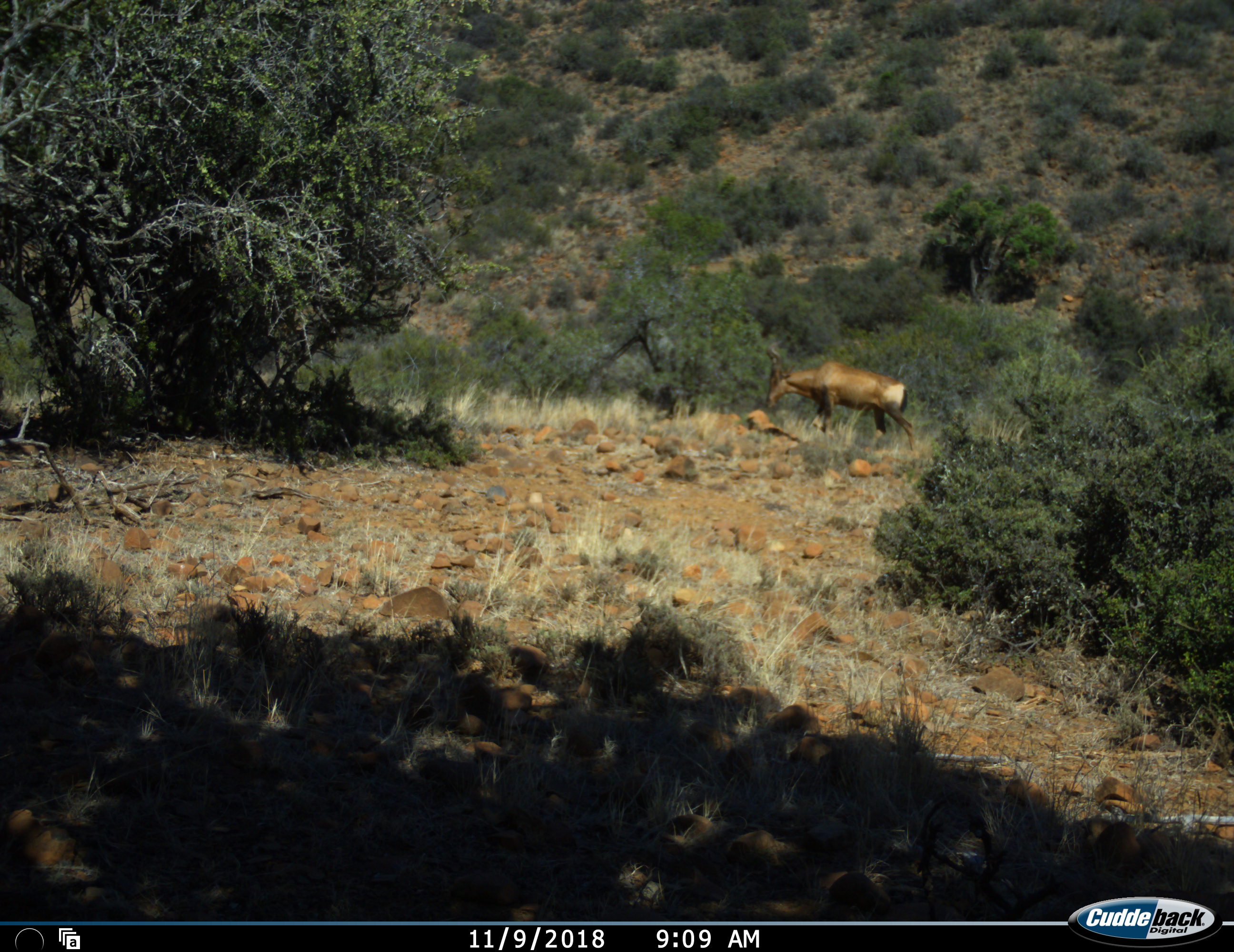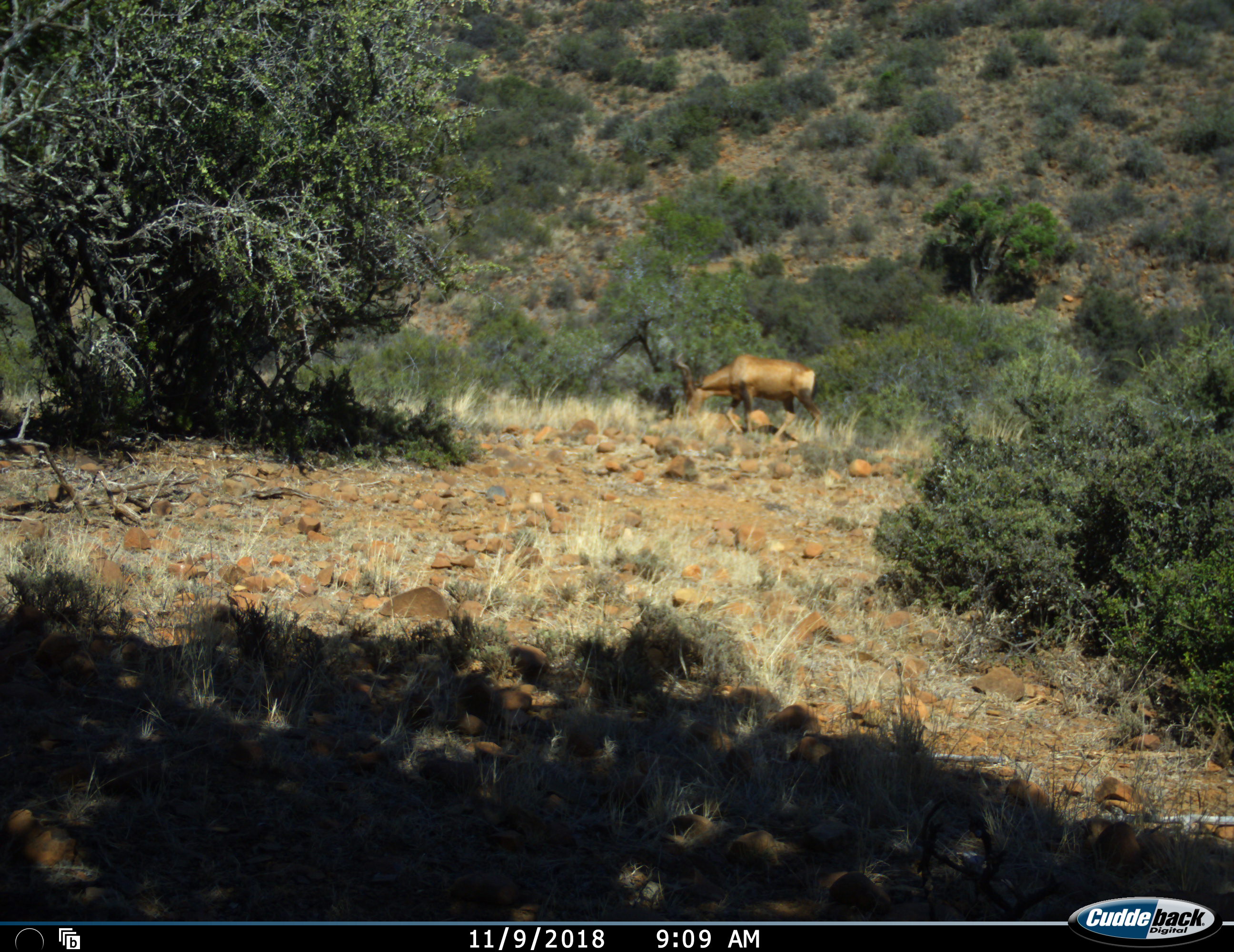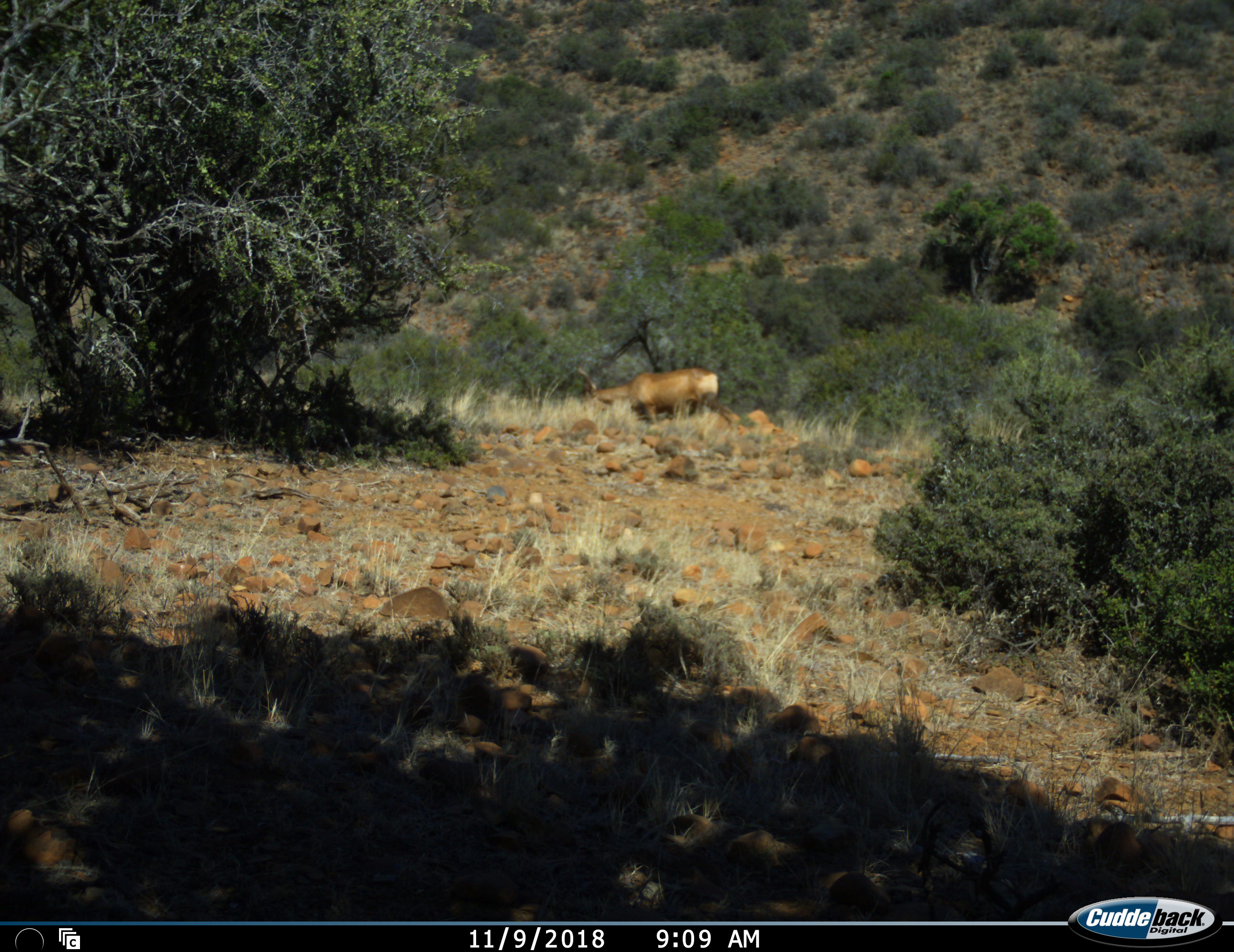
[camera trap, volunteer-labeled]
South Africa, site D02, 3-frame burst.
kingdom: Animalia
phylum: Chordata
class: Mammalia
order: Artiodactyla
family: Bovidae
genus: Alcelaphus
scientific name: Alcelaphus buselaphus caama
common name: red hartebeest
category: hartebeestred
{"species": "hartebeestred (red hartebeest) (Alcelaphus buselaphus caama)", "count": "1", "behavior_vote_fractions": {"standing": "12%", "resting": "0%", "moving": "88%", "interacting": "0%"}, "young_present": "0%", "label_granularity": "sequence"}